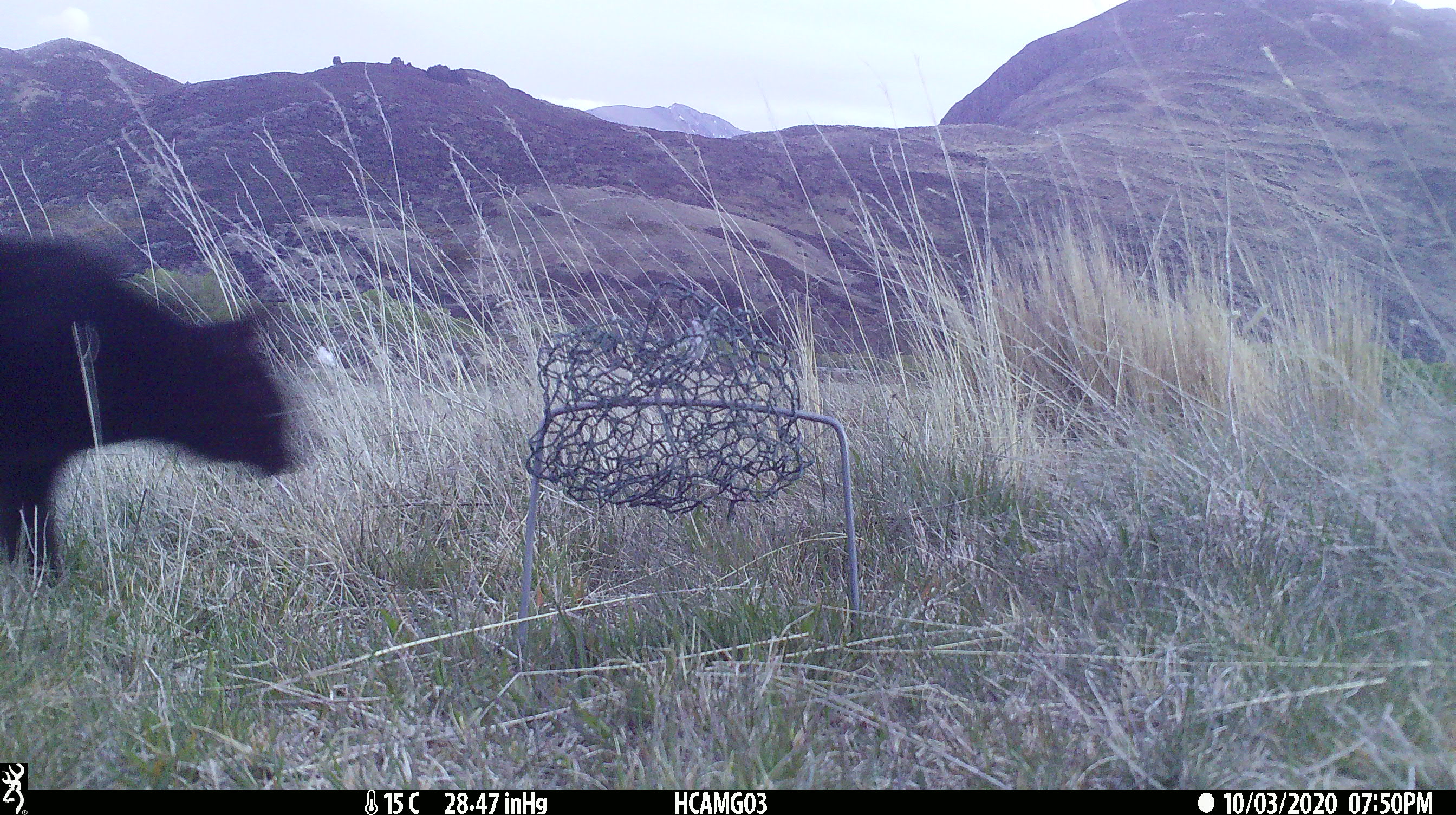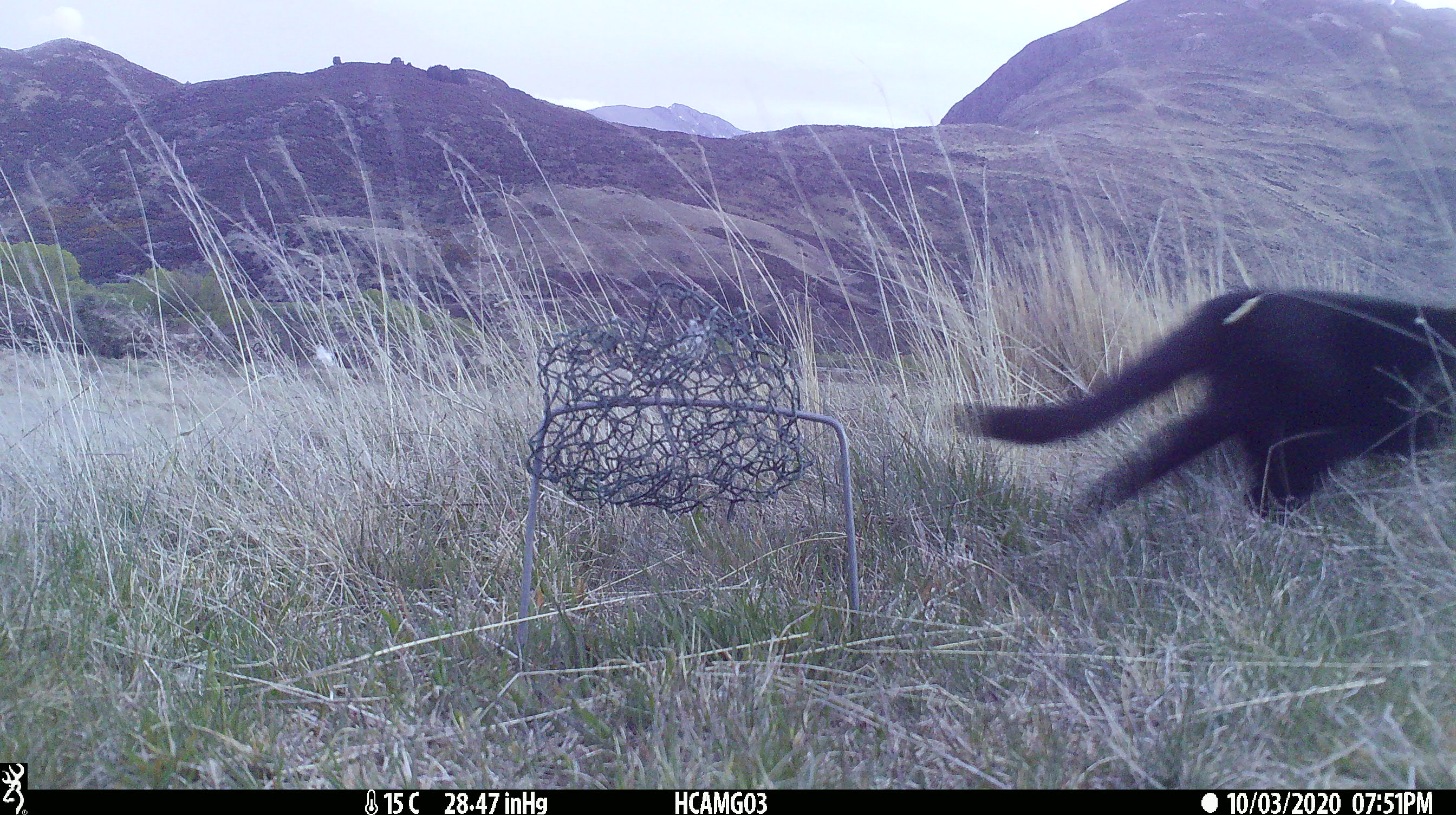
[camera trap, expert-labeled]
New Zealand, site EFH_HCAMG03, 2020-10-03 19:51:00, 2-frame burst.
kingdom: Animalia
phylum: Chordata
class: Mammalia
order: Carnivora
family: Felidae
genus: Felis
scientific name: Felis catus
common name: domestic cat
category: cat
Cat (domestic cat) (Felis catus).